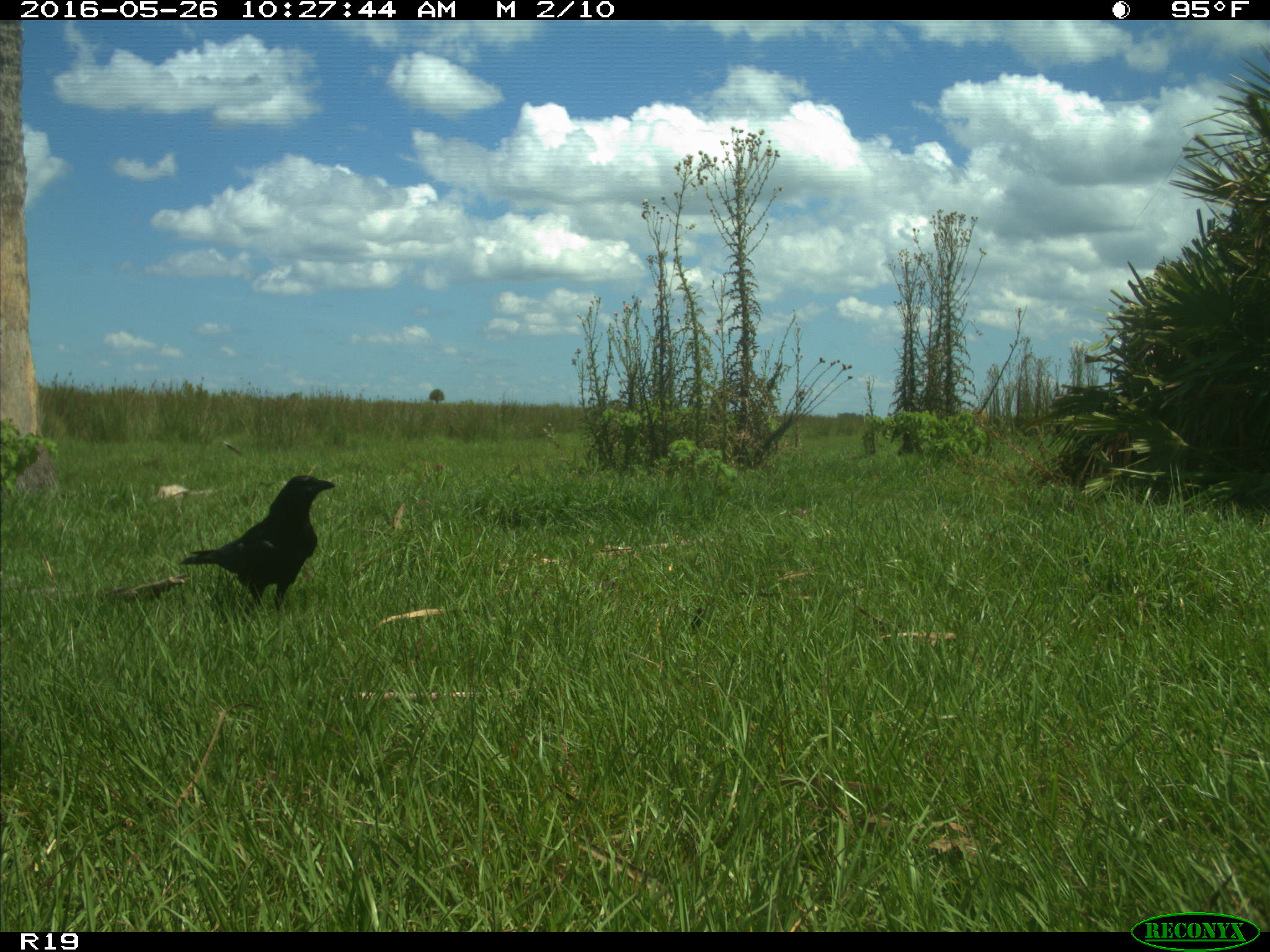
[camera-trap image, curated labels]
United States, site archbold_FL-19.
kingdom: Animalia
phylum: Chordata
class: Aves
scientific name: Aves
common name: birds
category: unidentified bird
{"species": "unidentified bird (birds) (Aves)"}